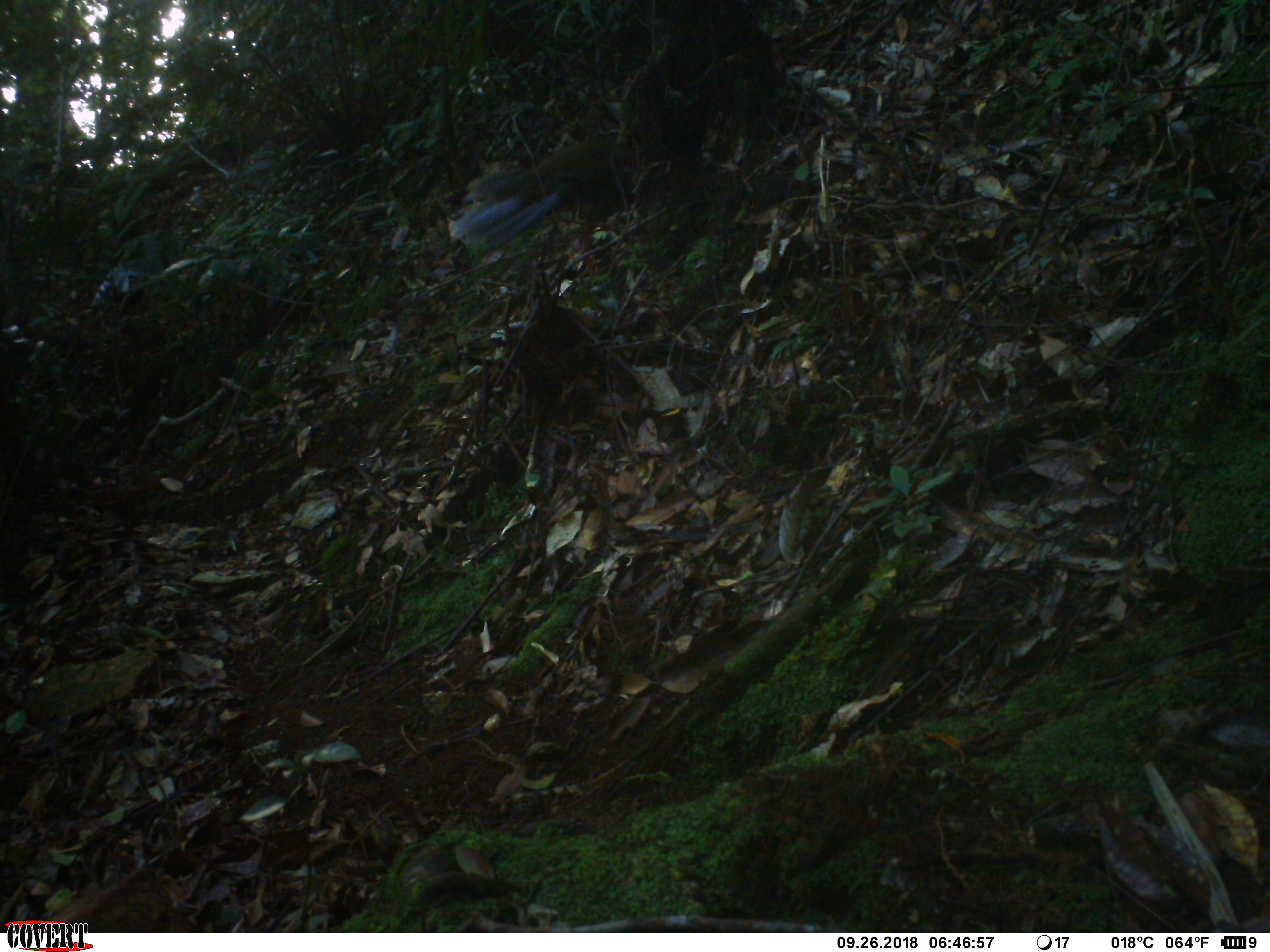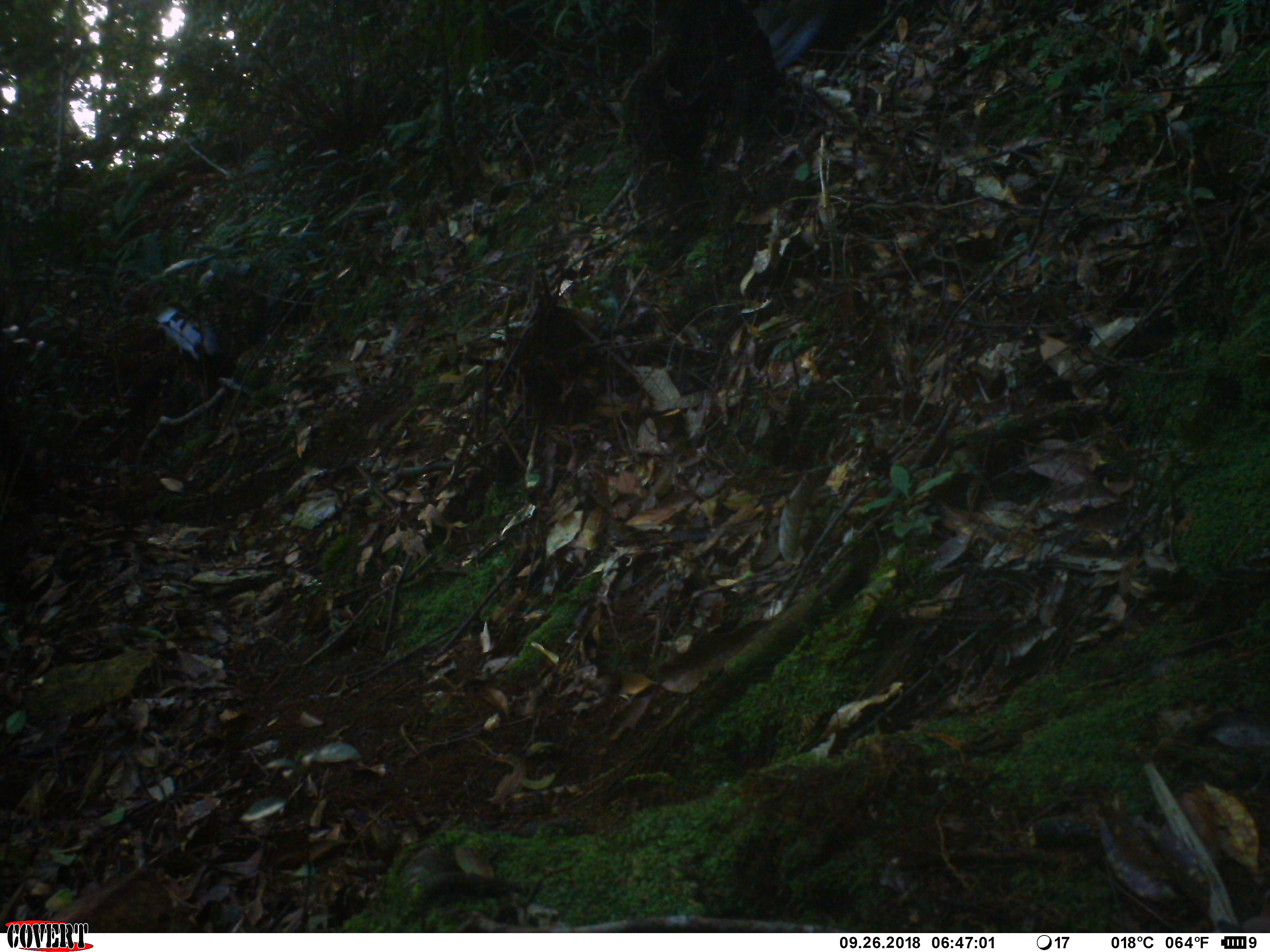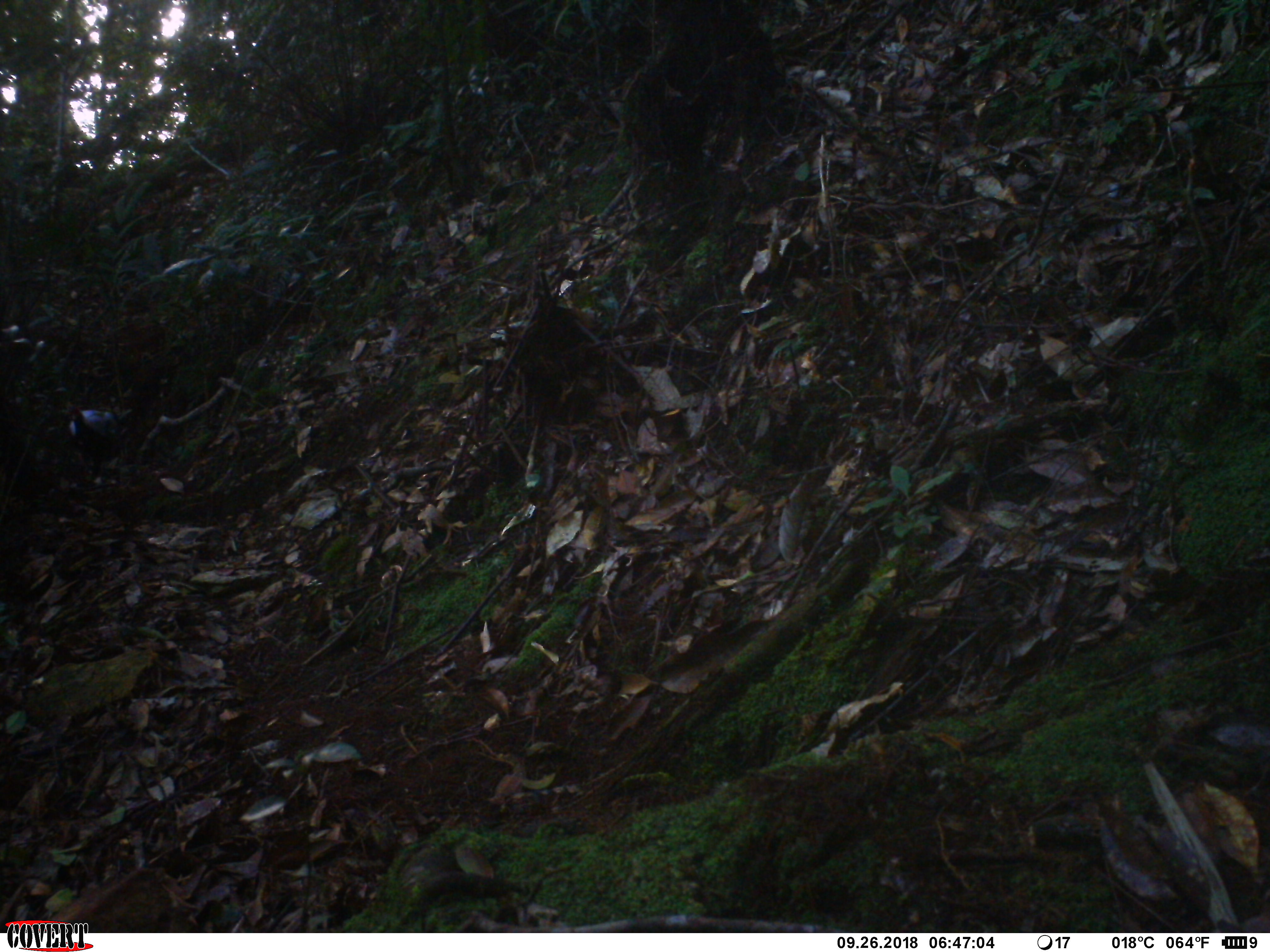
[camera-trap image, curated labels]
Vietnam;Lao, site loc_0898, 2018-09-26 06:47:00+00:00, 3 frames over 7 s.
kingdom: Animalia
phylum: Chordata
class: Aves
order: Galliformes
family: Phasianidae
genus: Lophura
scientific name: Lophura nycthemera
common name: silver pheasant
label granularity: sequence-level